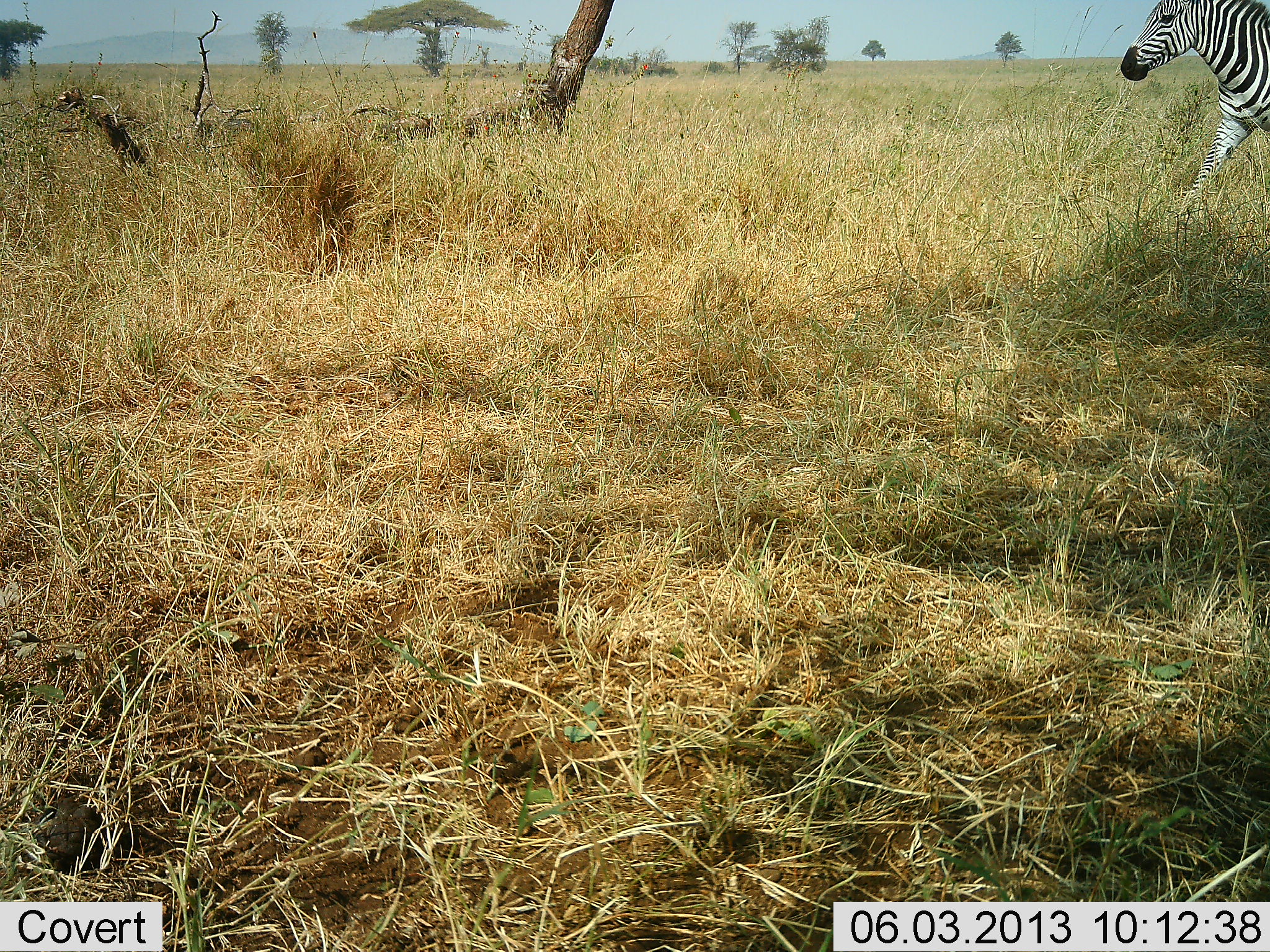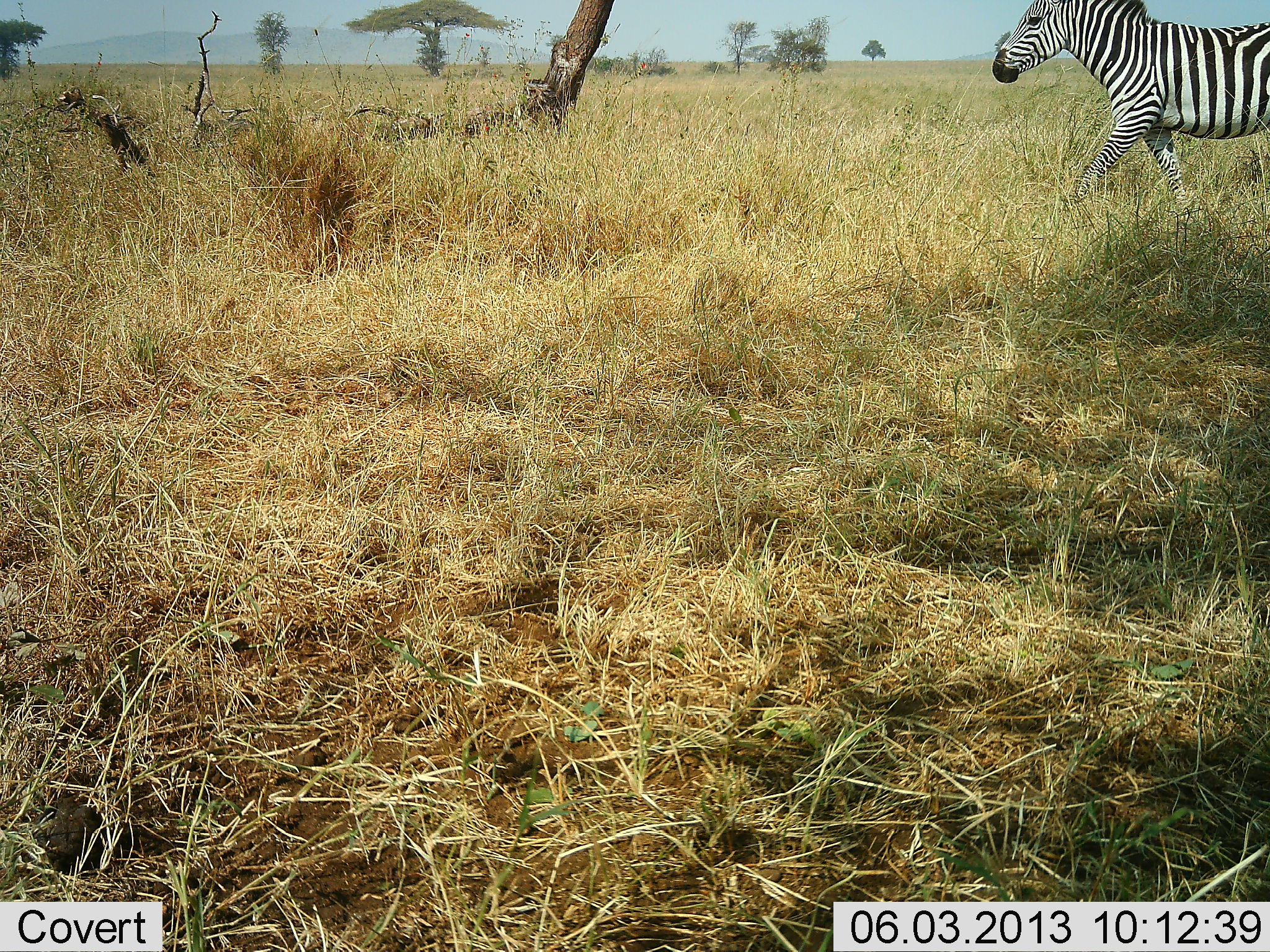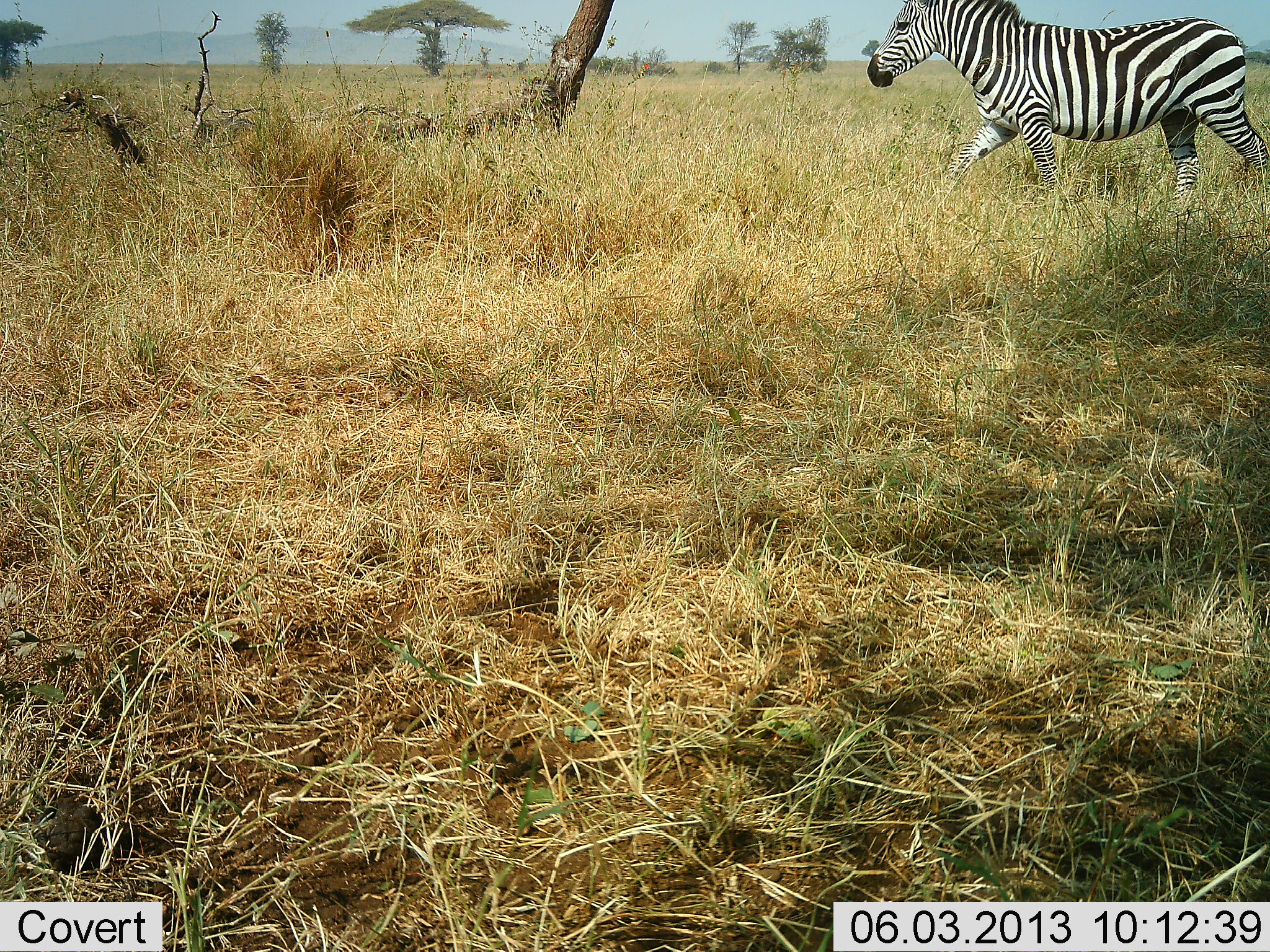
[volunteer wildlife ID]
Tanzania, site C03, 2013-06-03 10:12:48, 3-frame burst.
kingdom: Animalia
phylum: Chordata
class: Mammalia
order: Perissodactyla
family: Equidae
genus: Equus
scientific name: Equus quagga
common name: plains zebra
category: zebra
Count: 1.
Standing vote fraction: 11%.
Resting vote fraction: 0%.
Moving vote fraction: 100%.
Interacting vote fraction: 0%.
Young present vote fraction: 0%.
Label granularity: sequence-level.